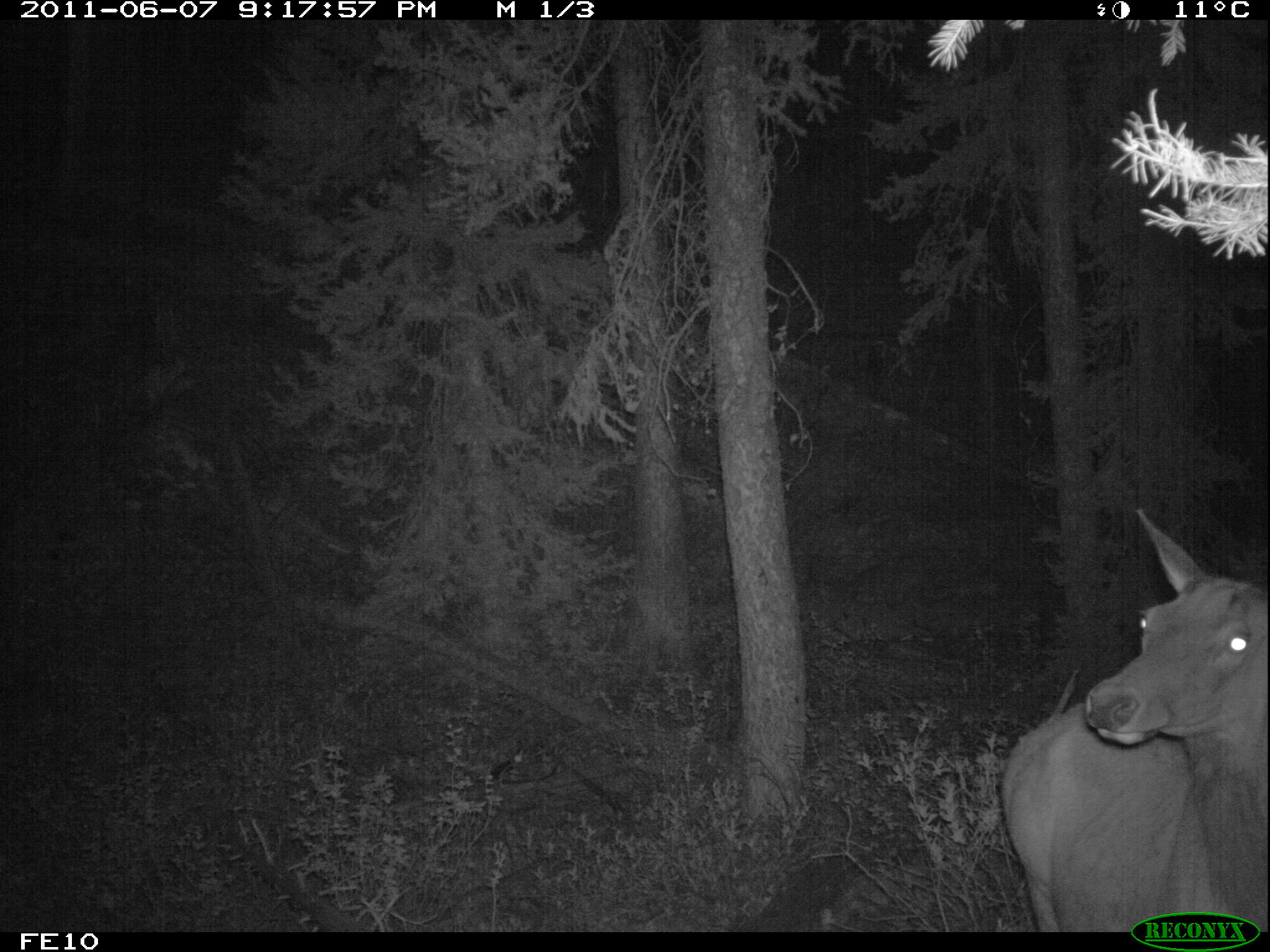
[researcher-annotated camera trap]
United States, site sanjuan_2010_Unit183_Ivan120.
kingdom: Animalia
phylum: Chordata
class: Mammalia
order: Artiodactyla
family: Cervidae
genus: Cervus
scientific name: Cervus elaphus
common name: red deer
Cervus elaphus (red deer).